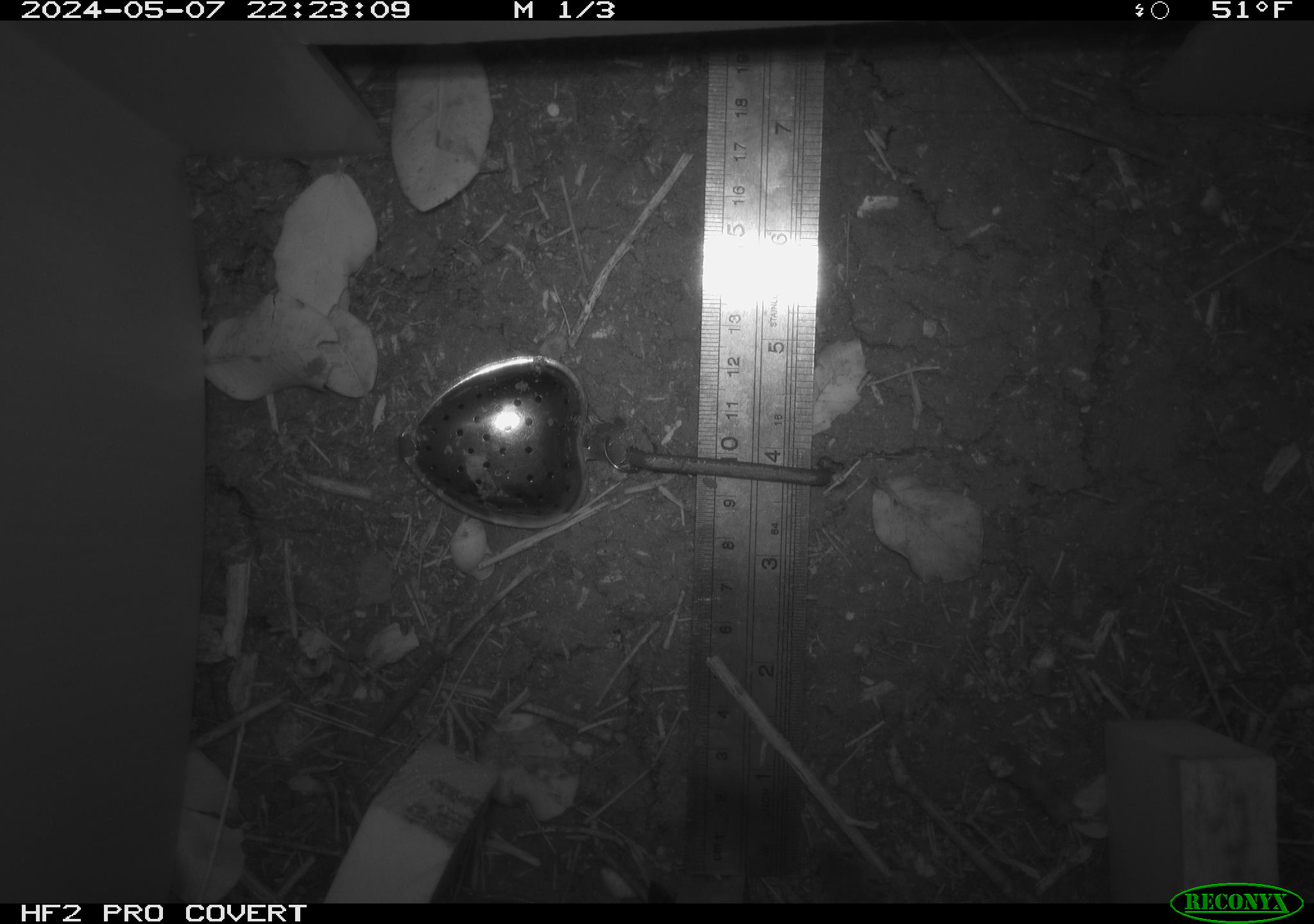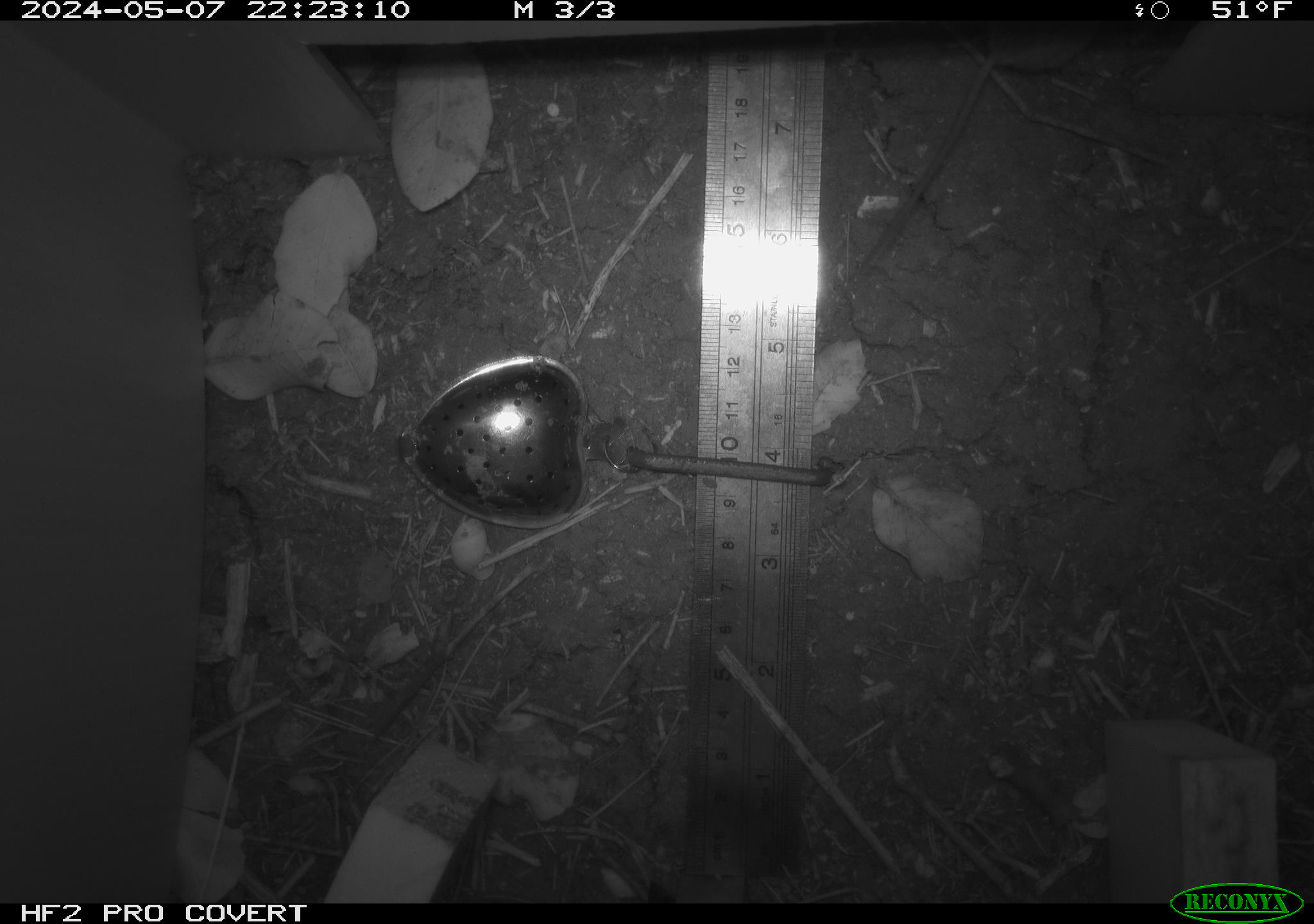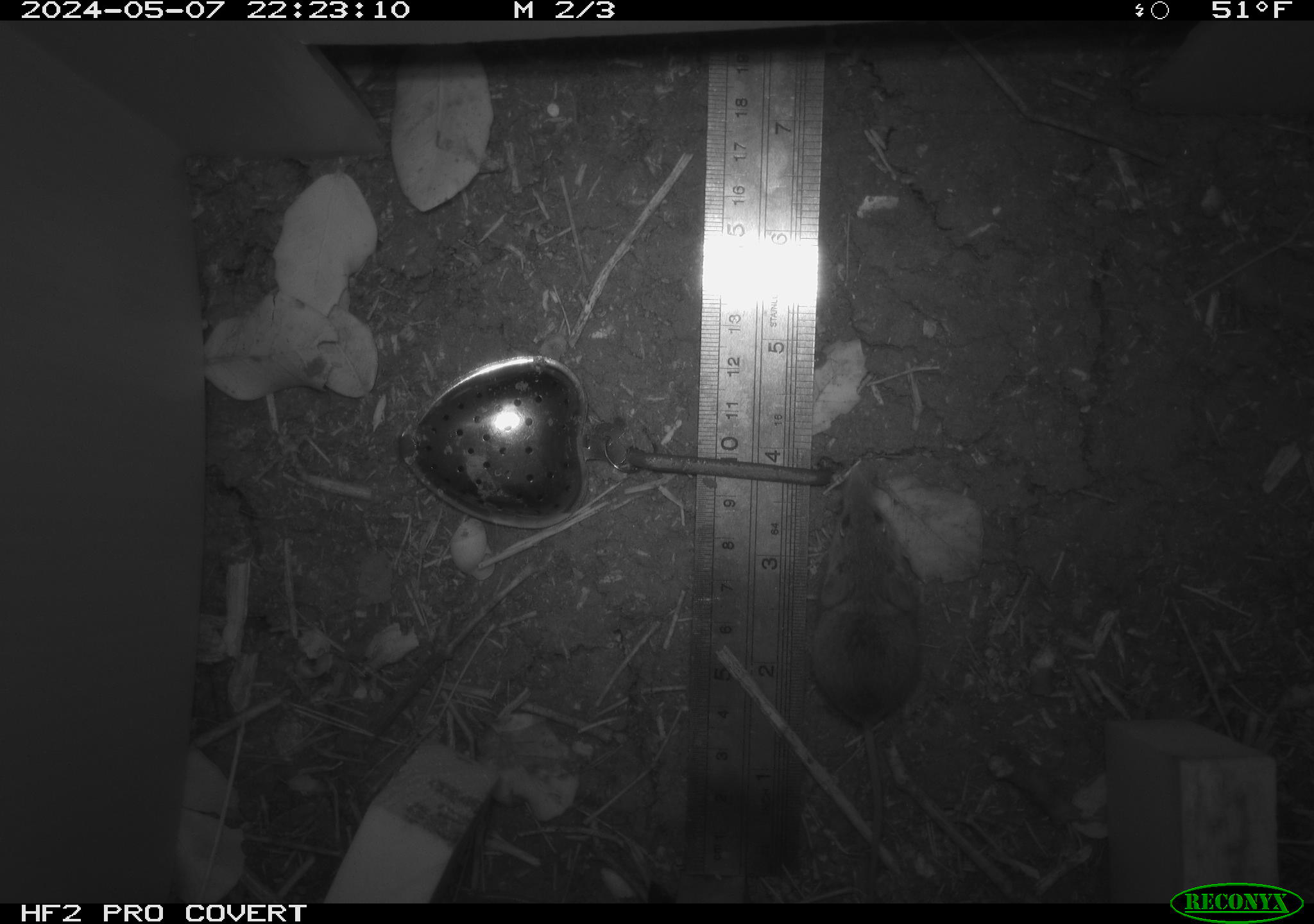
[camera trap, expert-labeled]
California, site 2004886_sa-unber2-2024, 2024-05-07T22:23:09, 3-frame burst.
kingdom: Animalia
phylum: Chordata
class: Mammalia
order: Rodentia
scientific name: Rodentia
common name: mouse species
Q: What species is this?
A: Mouse species (Rodentia).